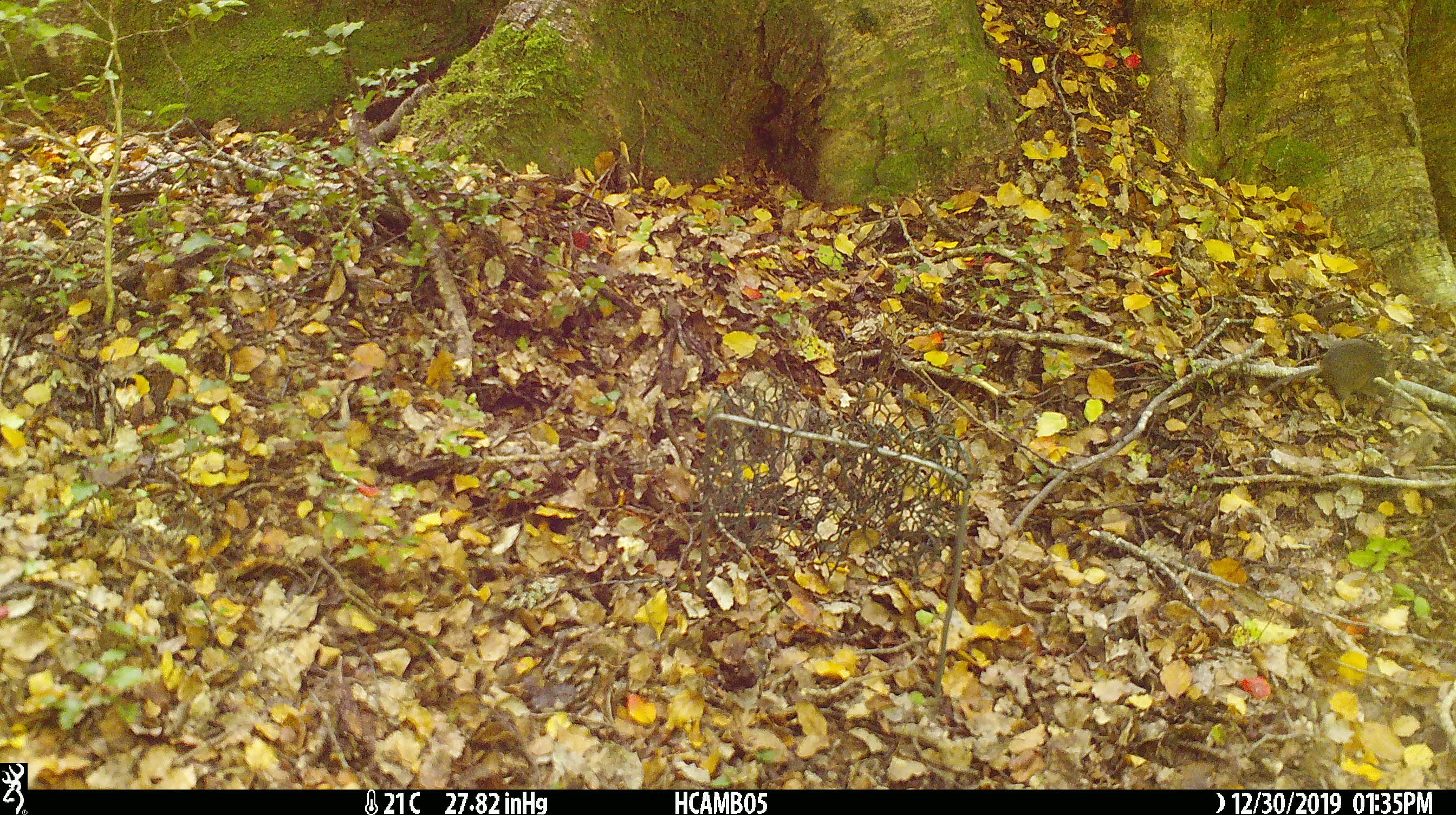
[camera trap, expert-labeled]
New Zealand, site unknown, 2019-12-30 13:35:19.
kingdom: Animalia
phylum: Chordata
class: Mammalia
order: Rodentia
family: Muridae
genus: Mus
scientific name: Mus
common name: mouse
Mouse (Mus).